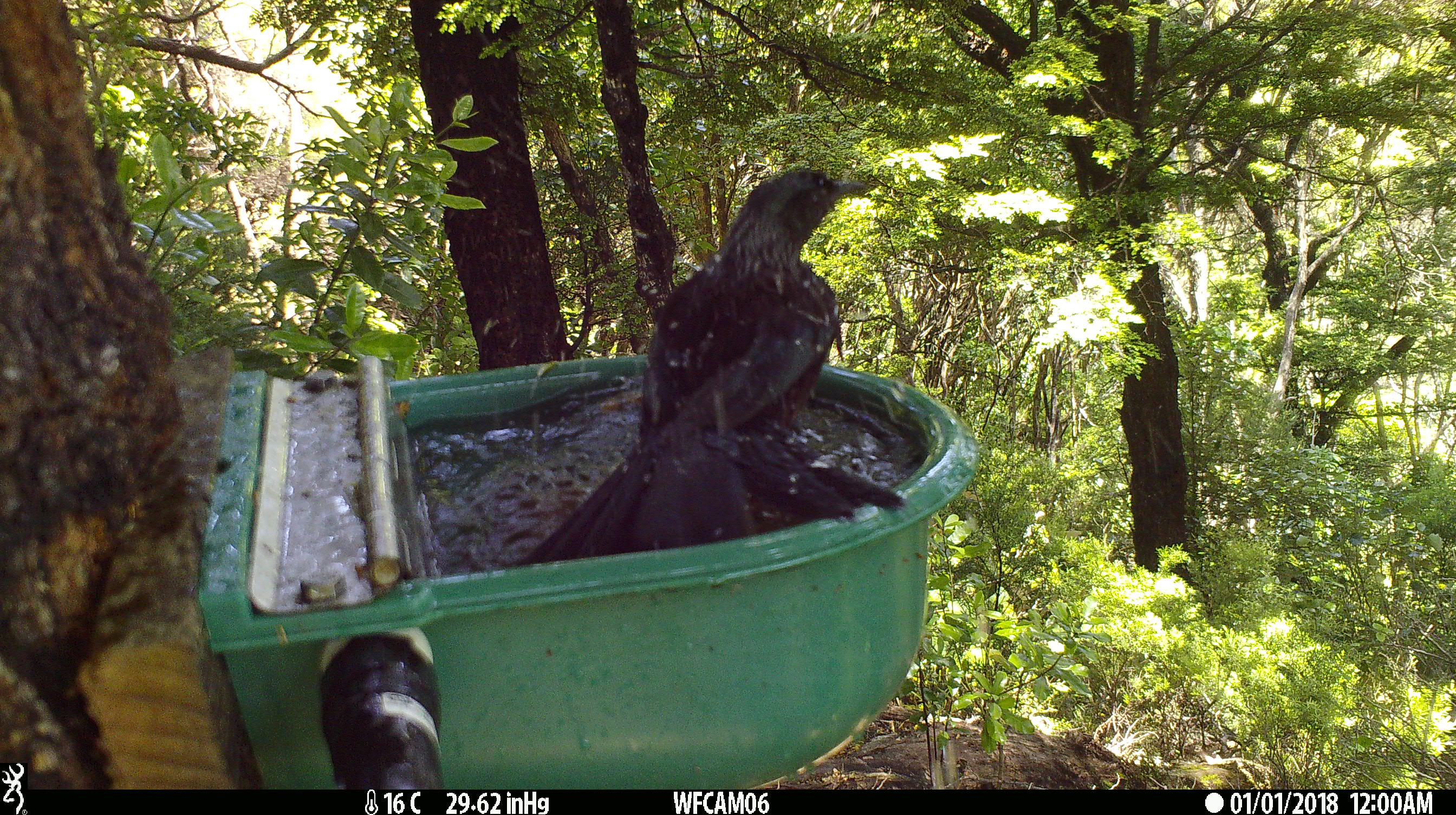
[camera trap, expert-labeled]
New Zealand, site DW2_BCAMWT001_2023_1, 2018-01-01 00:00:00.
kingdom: Animalia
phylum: Chordata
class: Aves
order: Passeriformes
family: Meliphagidae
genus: Prosthemadera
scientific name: Prosthemadera novaeseelandiae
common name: tui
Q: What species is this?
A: Tui (Prosthemadera novaeseelandiae).